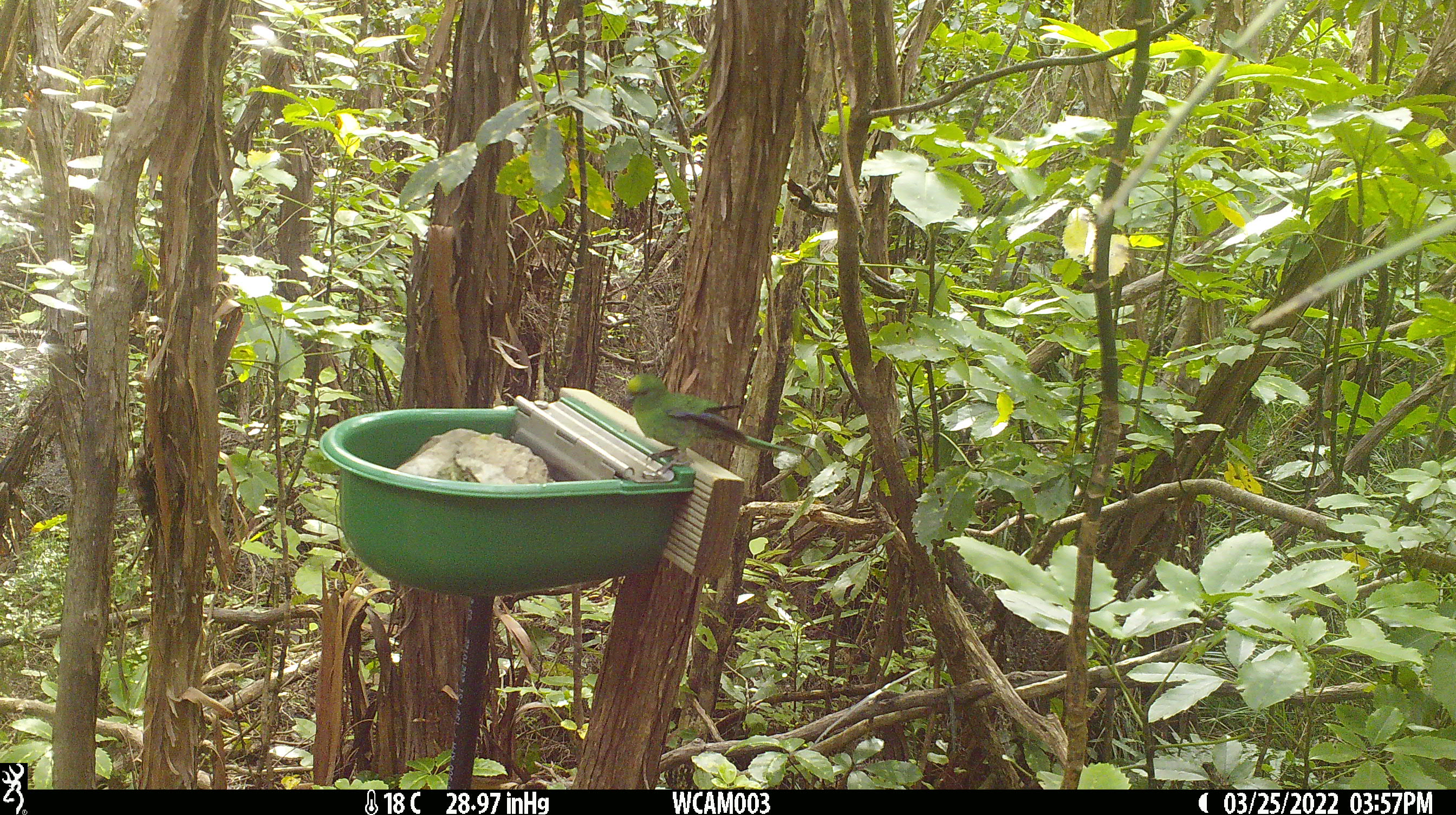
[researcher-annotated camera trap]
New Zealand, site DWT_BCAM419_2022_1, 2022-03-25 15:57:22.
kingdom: Animalia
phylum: Chordata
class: Aves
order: Psittaciformes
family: Psittaculidae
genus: Cyanoramphus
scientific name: Cyanoramphus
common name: parakeet